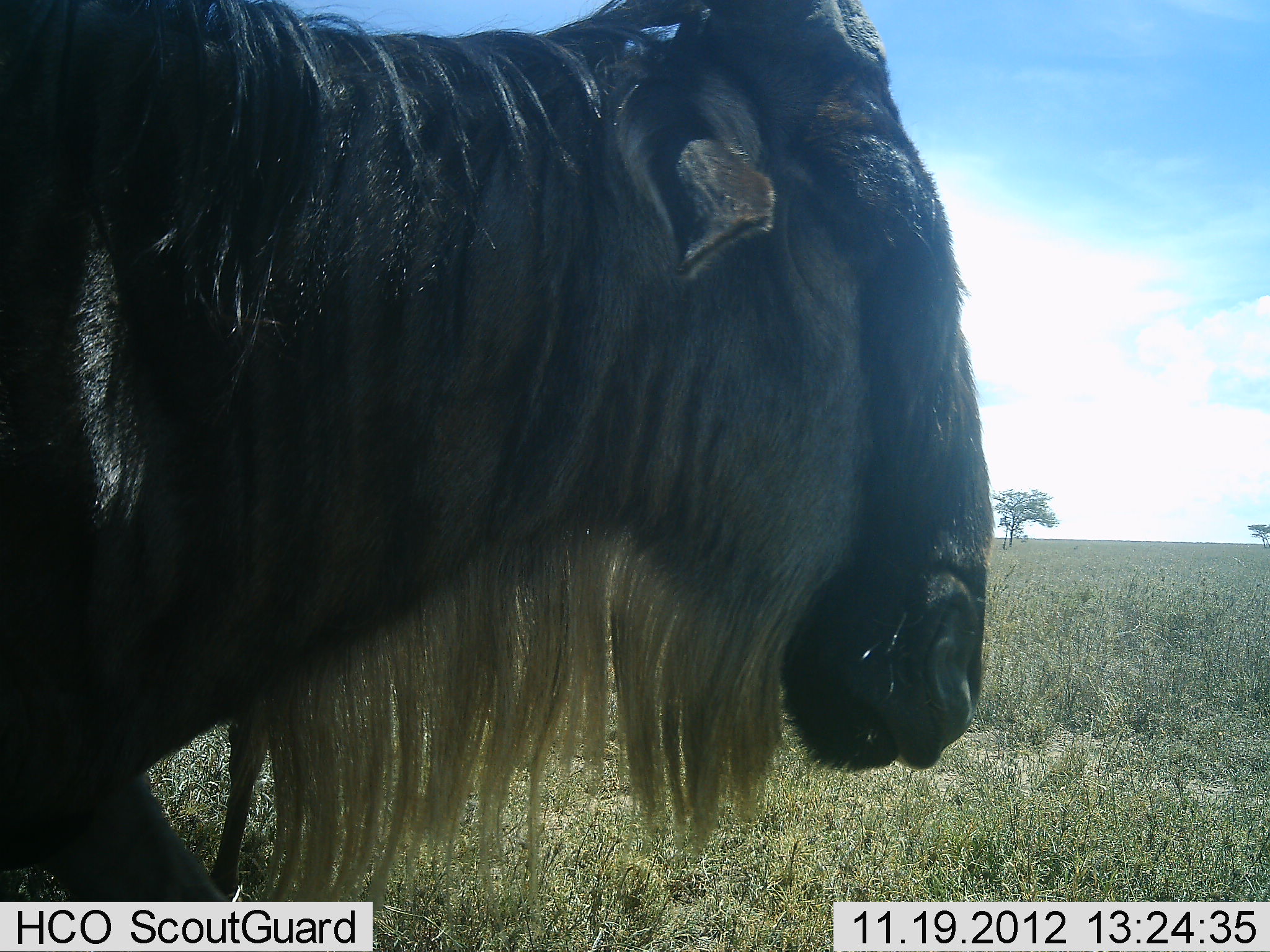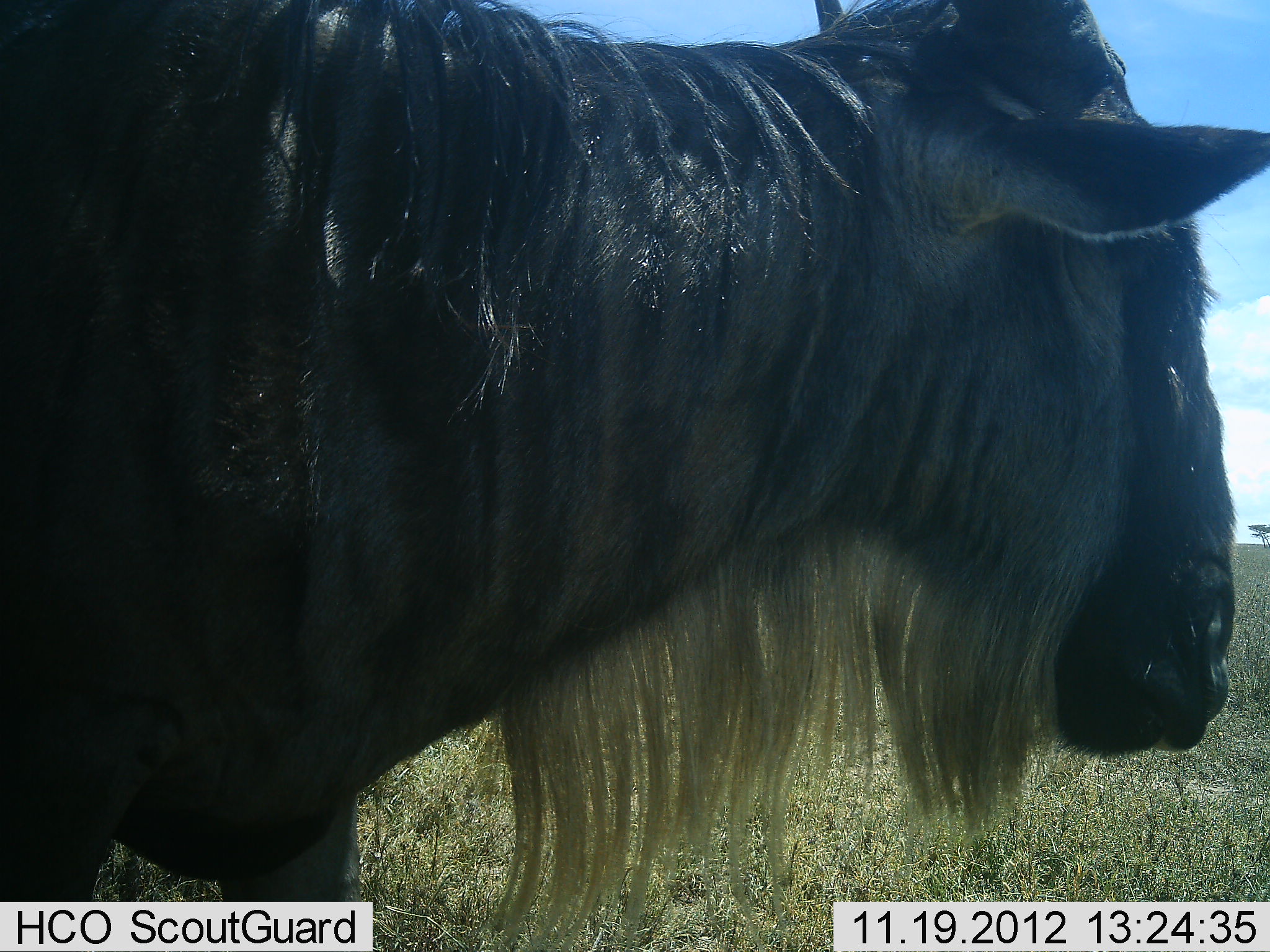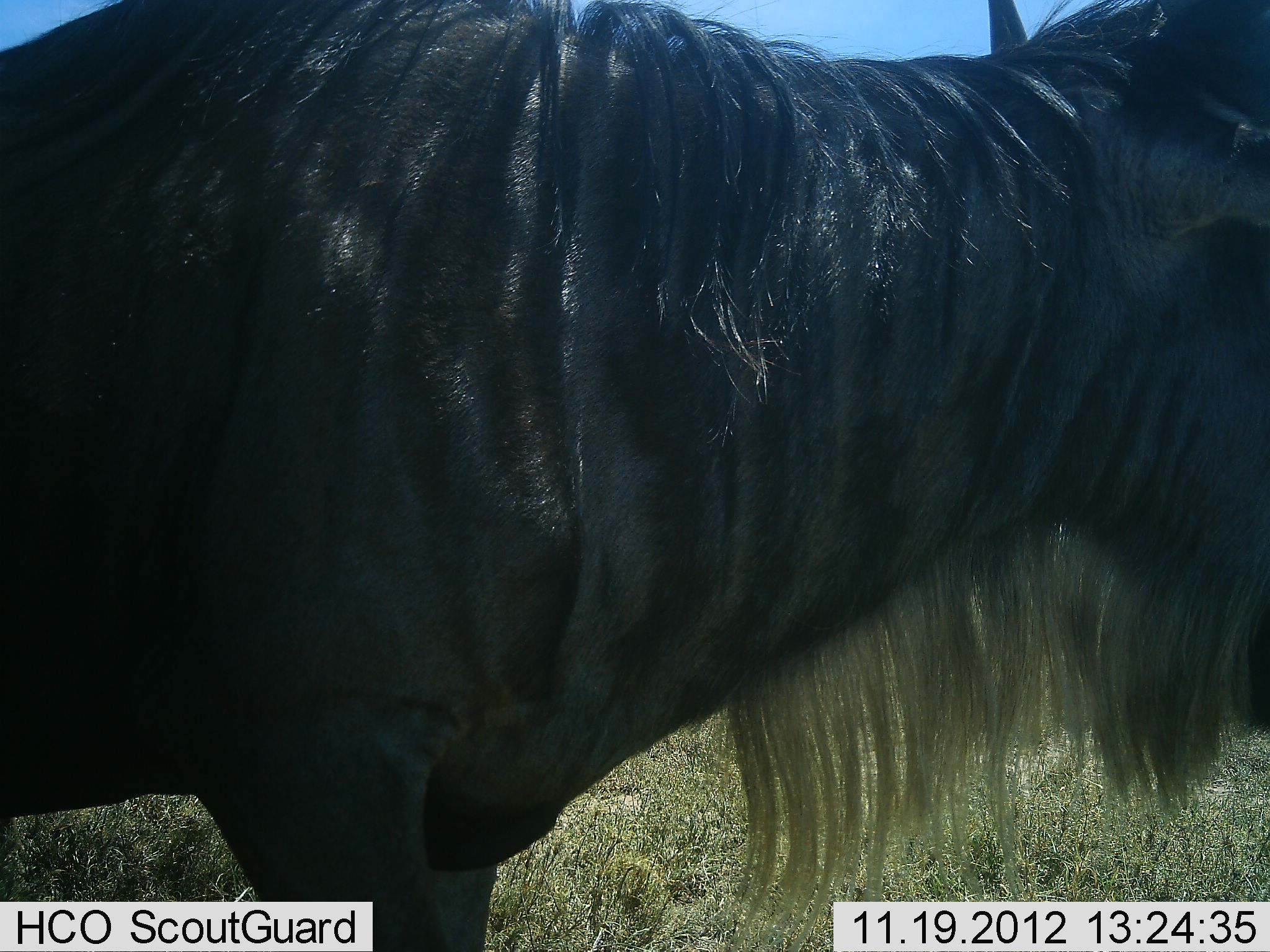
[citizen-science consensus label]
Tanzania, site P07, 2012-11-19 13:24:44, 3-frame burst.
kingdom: Animalia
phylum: Chordata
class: Mammalia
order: Artiodactyla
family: Bovidae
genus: Connochaetes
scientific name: Connochaetes taurinus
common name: blue wildebeest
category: wildebeest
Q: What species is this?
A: Wildebeest (blue wildebeest) (Connochaetes taurinus).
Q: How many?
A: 1.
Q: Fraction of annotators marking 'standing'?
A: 40%.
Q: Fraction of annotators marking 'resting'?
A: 0%.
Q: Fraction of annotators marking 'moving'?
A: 70%.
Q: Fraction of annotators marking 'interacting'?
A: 0%.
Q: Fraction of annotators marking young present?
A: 0%.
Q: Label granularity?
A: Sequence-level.